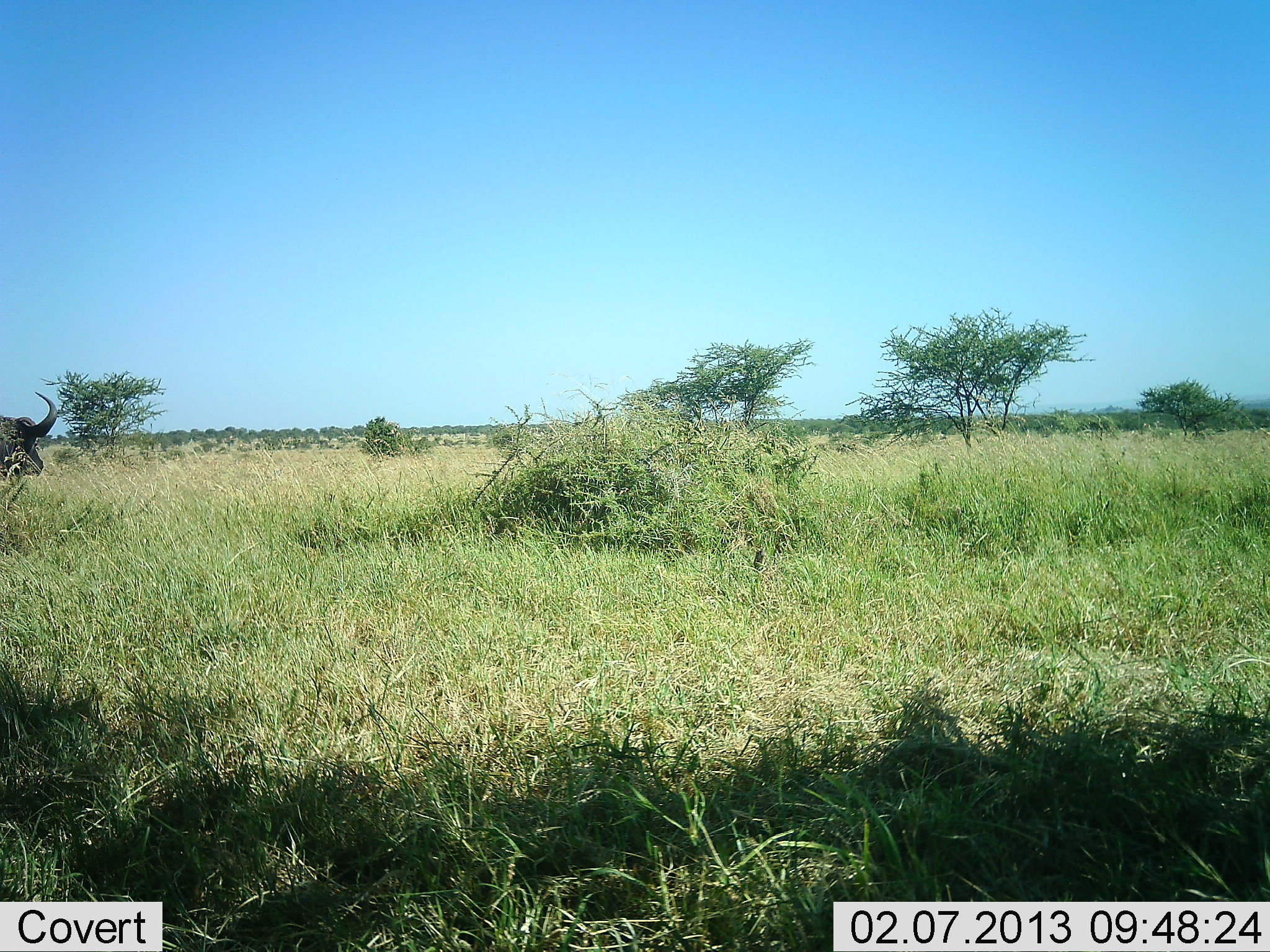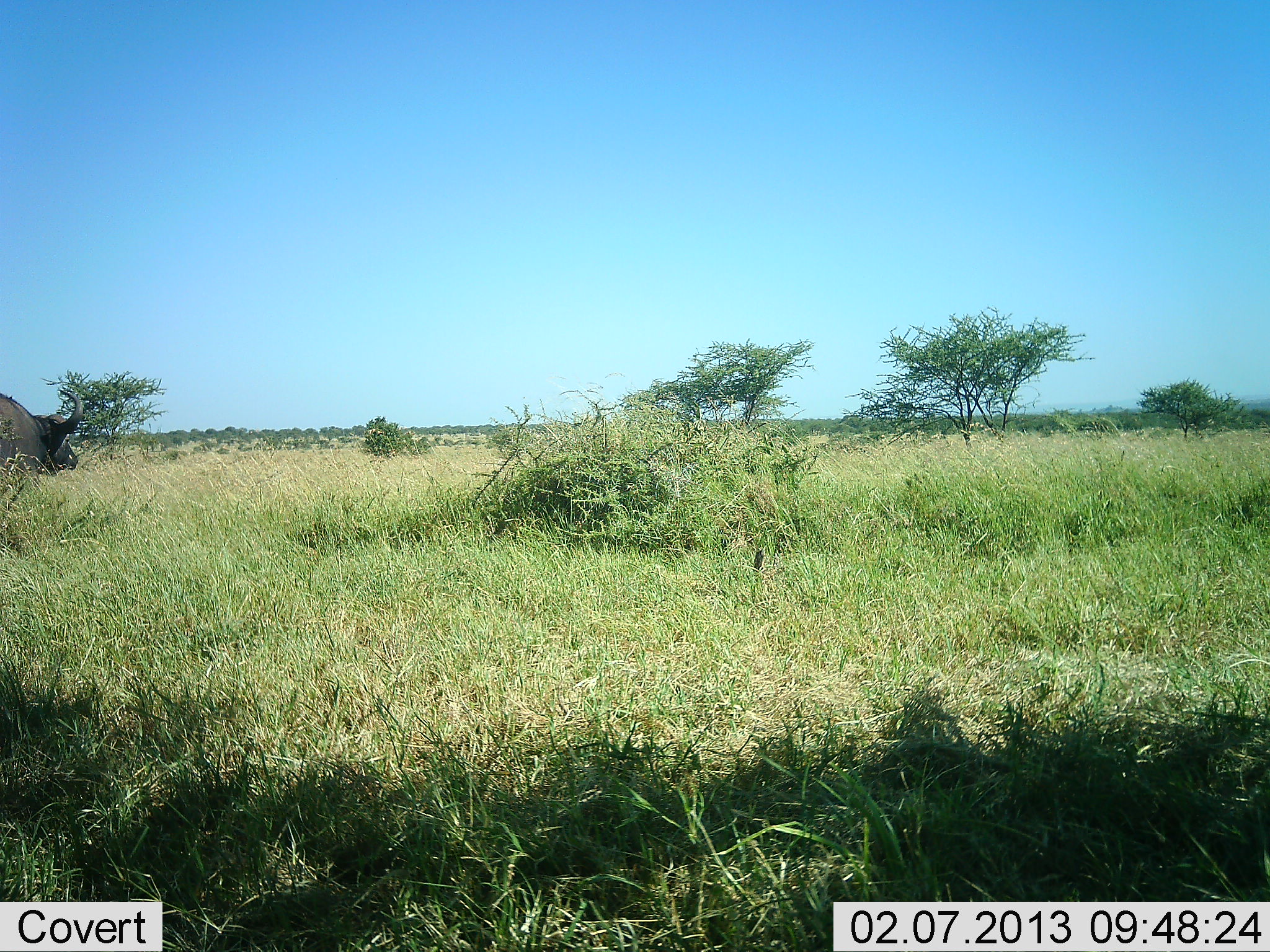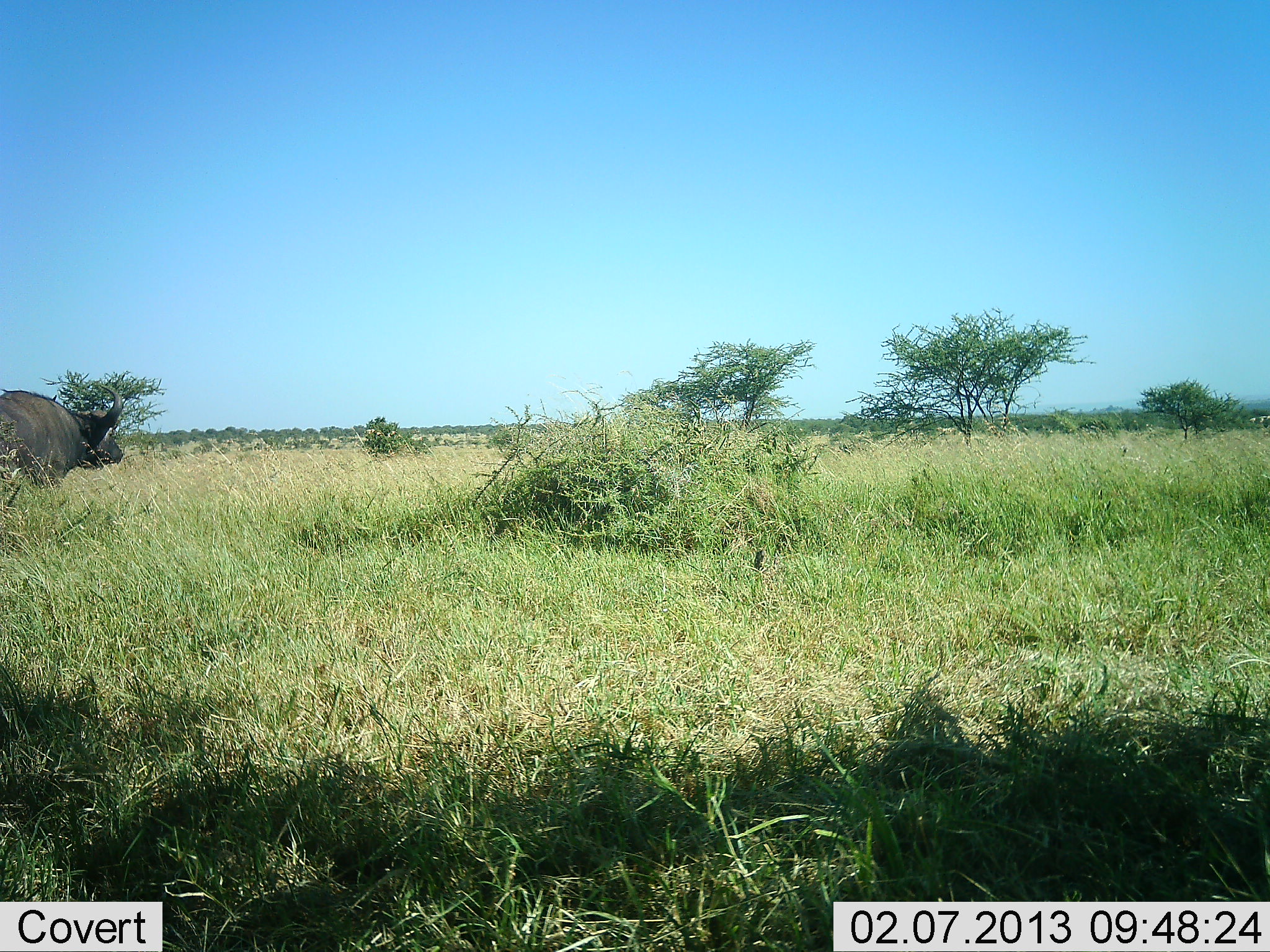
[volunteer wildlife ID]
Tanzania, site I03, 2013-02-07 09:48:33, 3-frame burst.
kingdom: Animalia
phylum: Chordata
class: Mammalia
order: Artiodactyla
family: Bovidae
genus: Syncerus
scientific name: Syncerus caffer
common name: cape buffalo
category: buffalo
Buffalo (cape buffalo) (Syncerus caffer), count 1. Behavior (volunteer vote fractions): standing 2%, resting 0%, moving 100%, interacting 0%. Young present (vote fraction): 0%. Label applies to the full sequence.